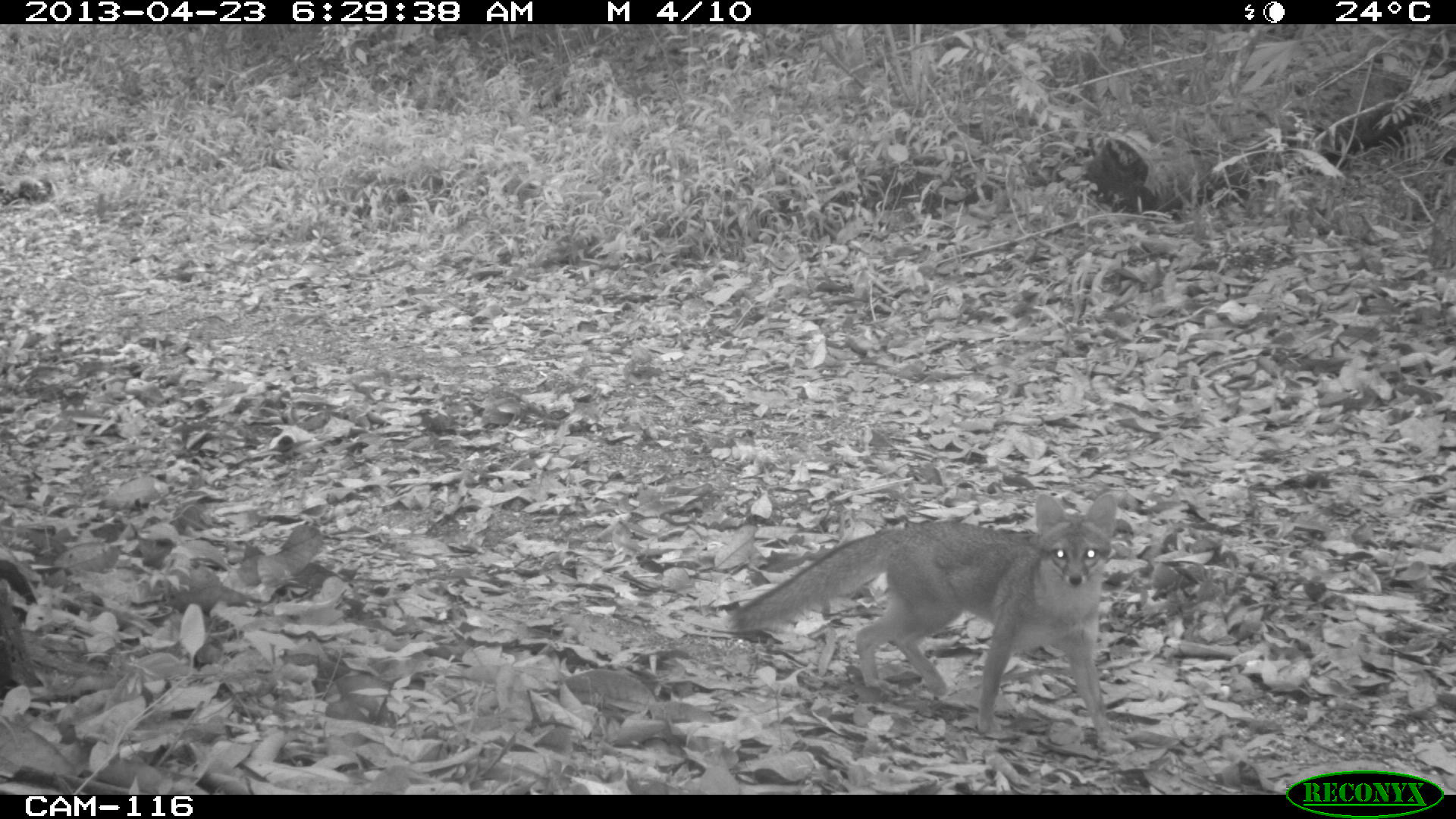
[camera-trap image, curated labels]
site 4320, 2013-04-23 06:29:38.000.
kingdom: Animalia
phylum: Chordata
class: Mammalia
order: Carnivora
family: Canidae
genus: Urocyon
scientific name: Urocyon cinereoargenteus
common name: gray fox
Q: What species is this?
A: Urocyon cinereoargenteus (gray fox).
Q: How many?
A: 1.